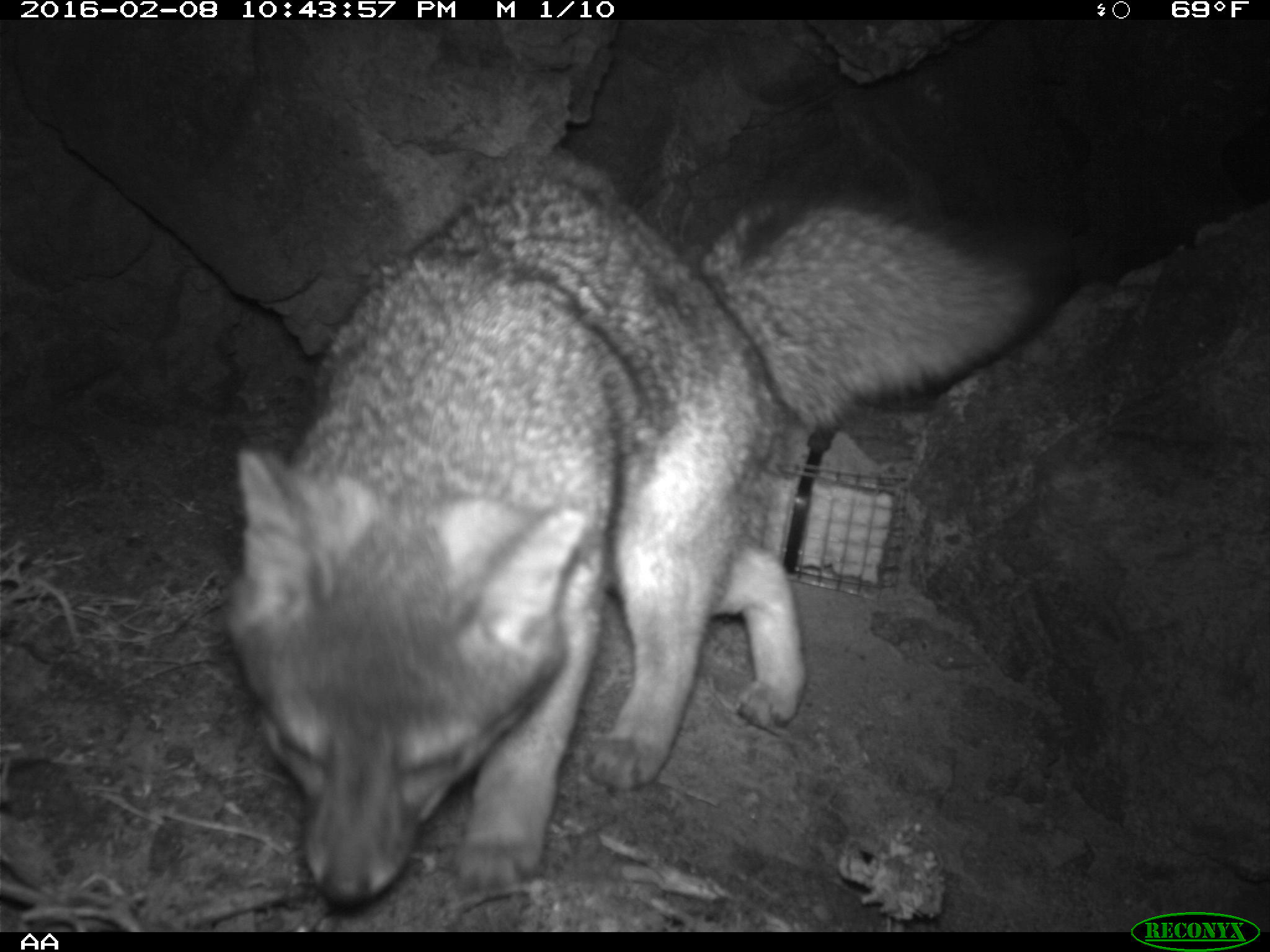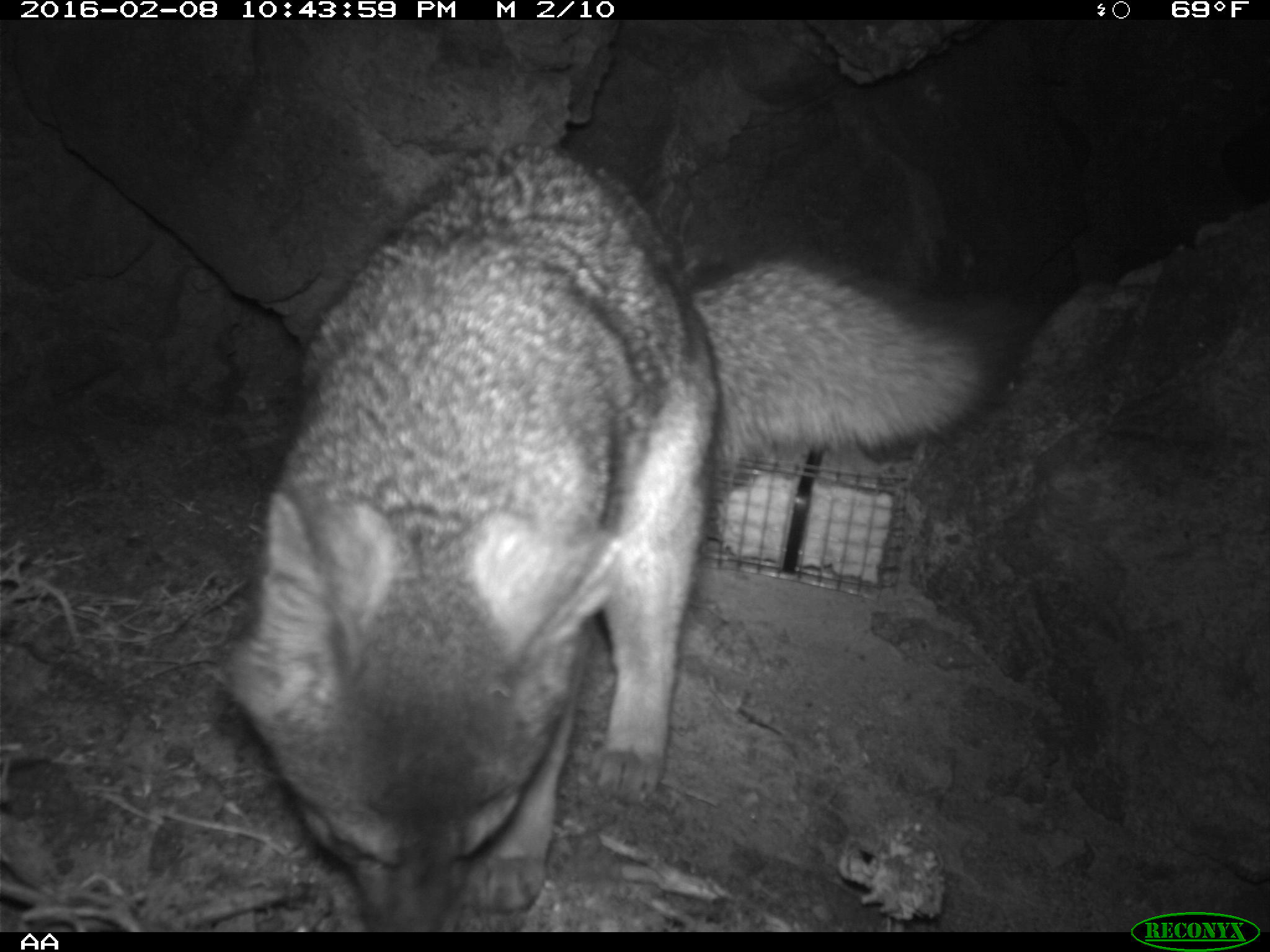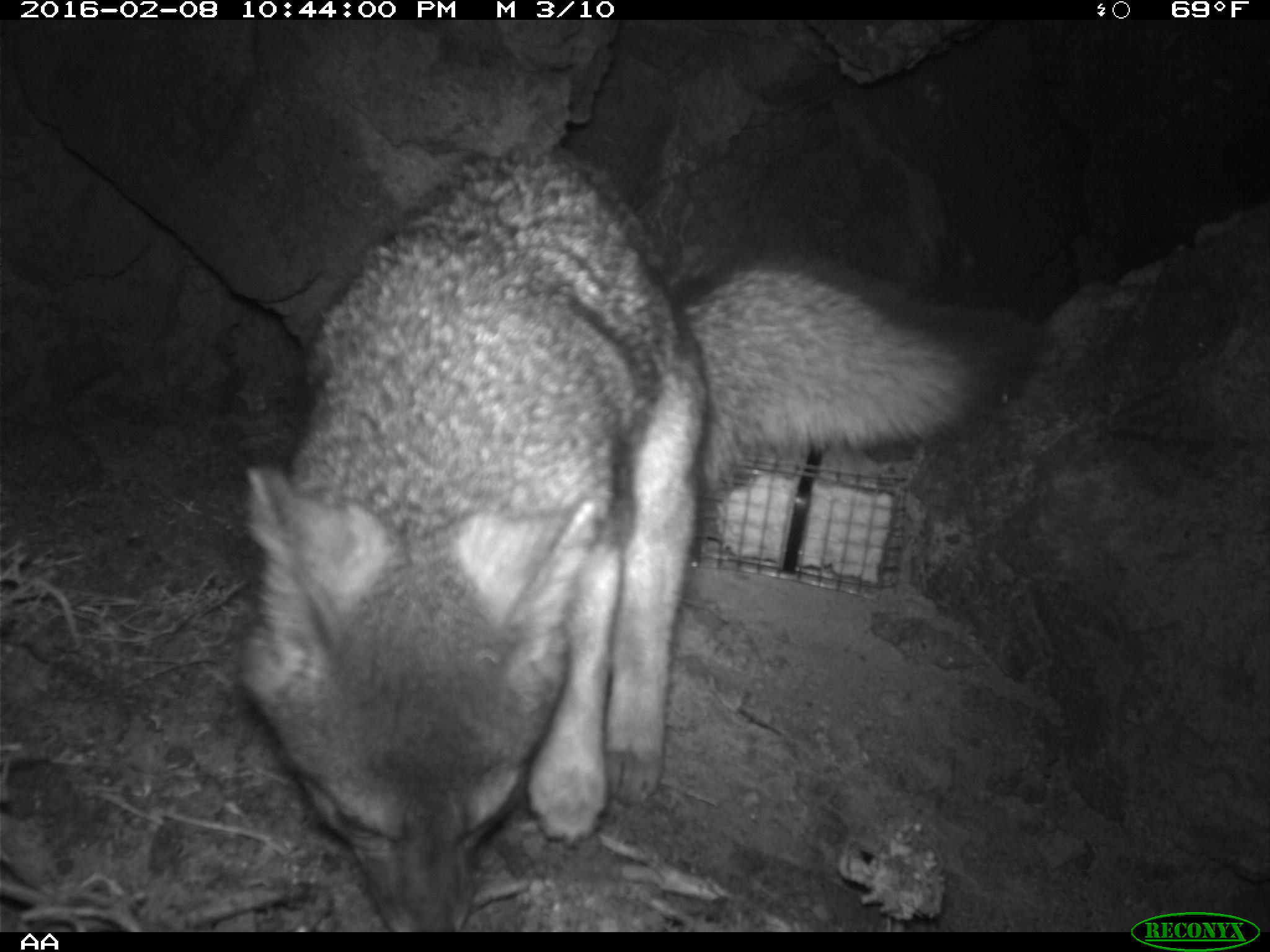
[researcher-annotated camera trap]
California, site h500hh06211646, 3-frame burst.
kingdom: Animalia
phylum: Chordata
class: Mammalia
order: Carnivora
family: Canidae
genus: Urocyon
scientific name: Urocyon littoralis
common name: island fox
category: fox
Fox (island fox) (Urocyon littoralis).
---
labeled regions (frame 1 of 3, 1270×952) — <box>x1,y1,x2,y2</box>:
fox: <box>216,139,1089,906</box>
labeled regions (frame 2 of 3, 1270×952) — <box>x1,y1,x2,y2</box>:
fox: <box>220,141,1046,933</box>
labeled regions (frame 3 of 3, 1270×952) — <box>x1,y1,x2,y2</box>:
fox: <box>244,144,1037,932</box>